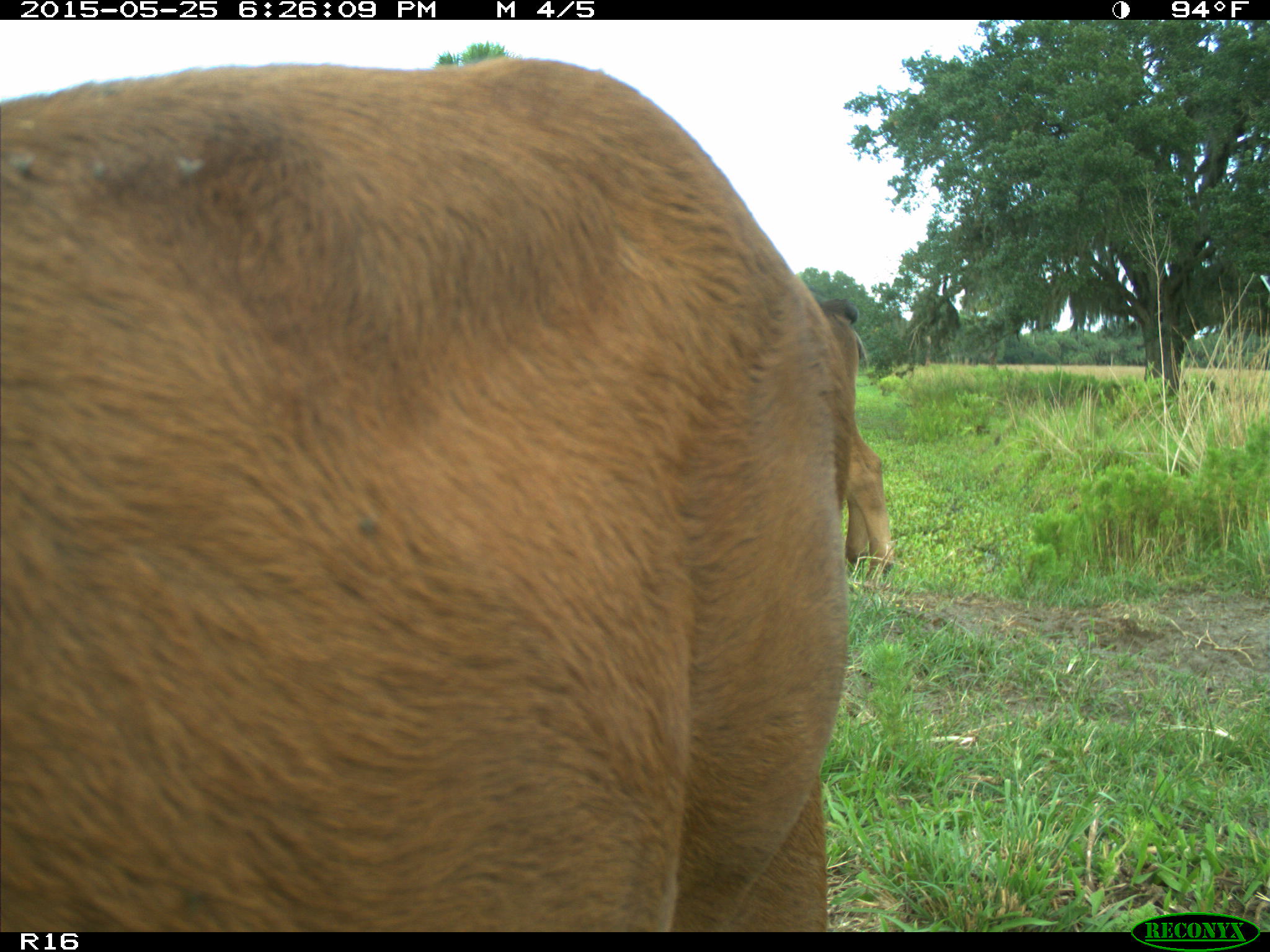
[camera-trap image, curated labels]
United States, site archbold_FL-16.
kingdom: Animalia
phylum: Chordata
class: Mammalia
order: Artiodactyla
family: Bovidae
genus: Bos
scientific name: Bos taurus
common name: domestic cow